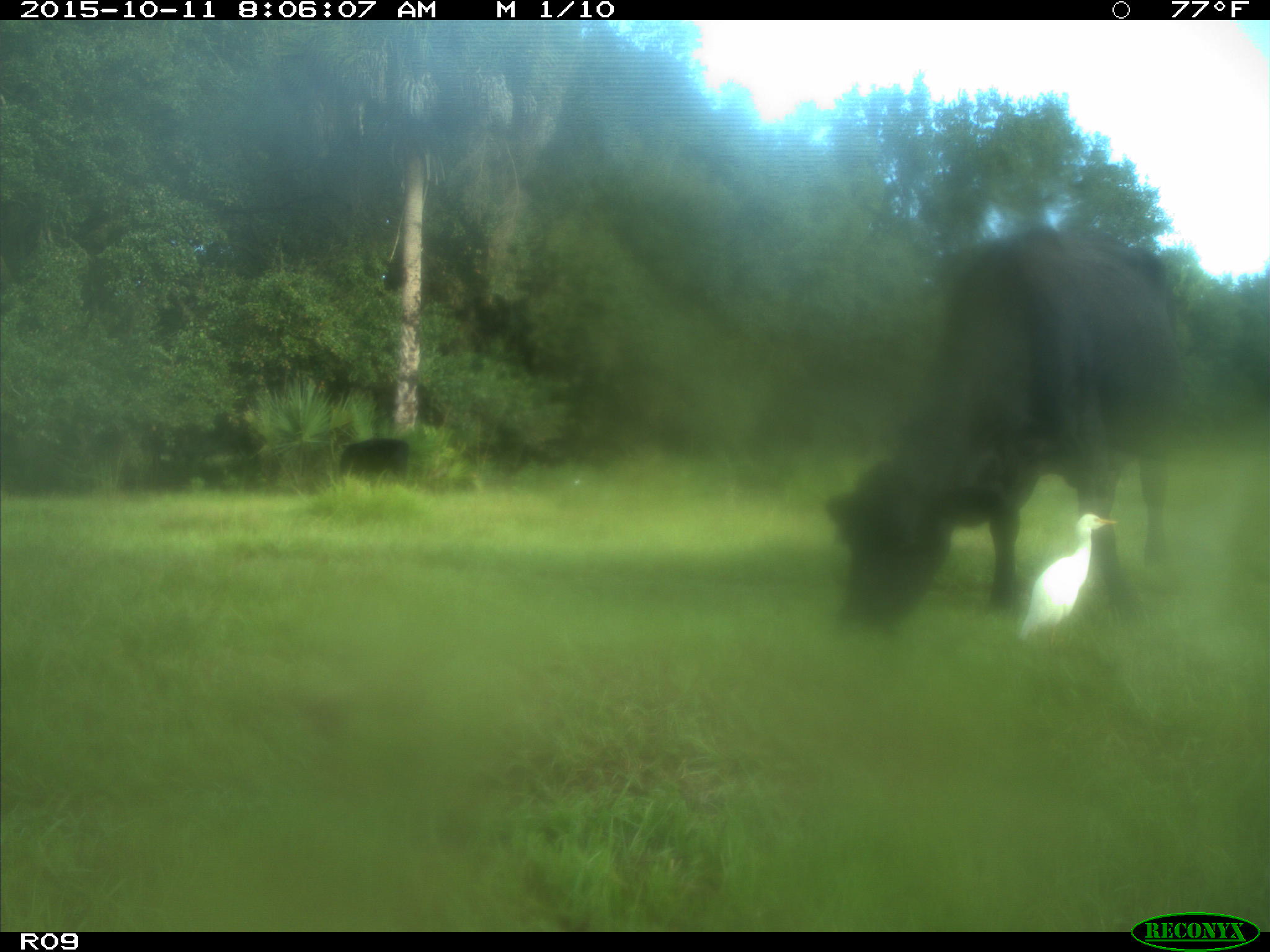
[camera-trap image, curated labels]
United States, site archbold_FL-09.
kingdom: Animalia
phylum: Chordata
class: Mammalia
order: Artiodactyla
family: Bovidae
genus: Bos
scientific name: Bos taurus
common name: domestic cow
Bos taurus (domestic cow).